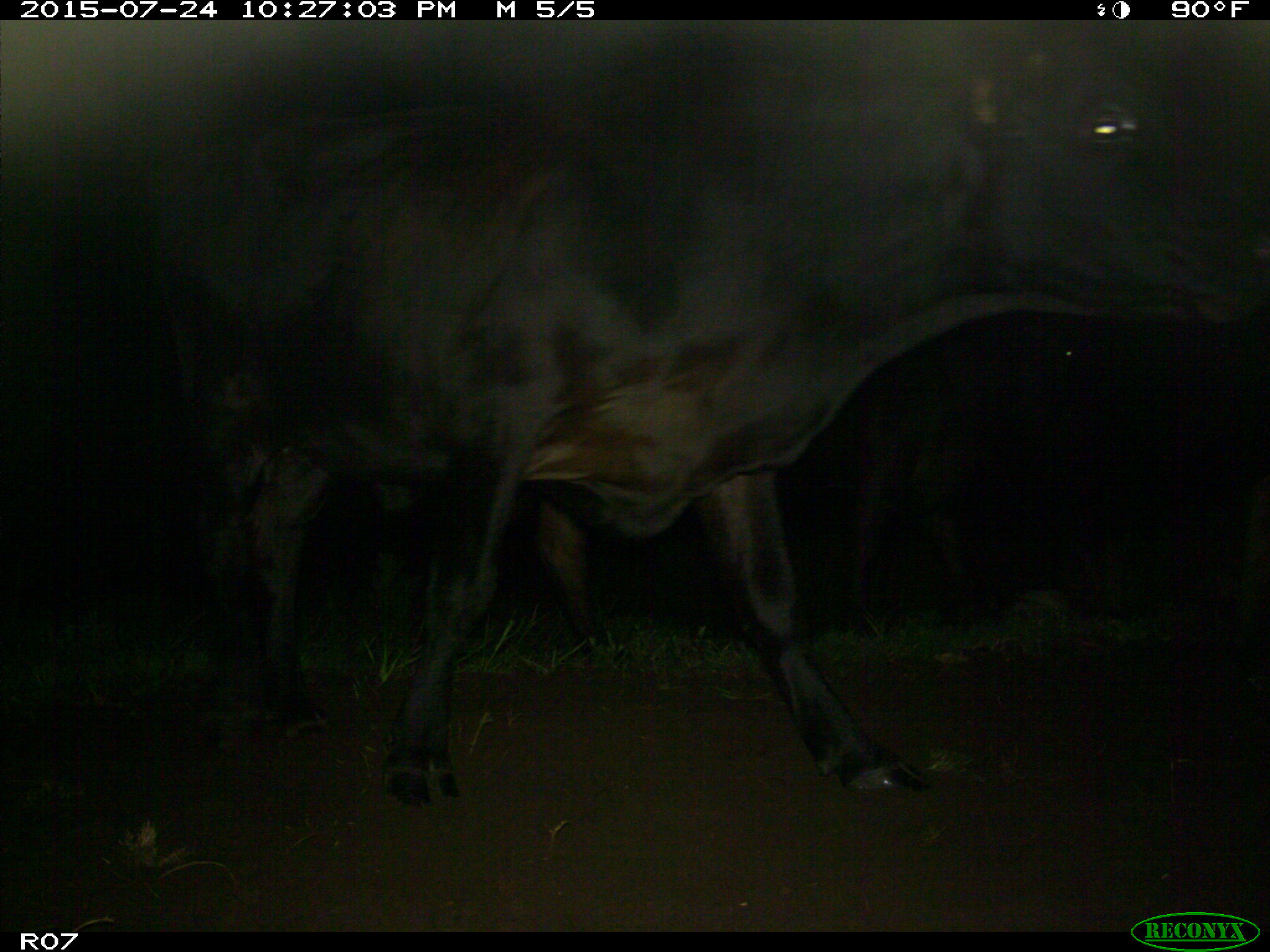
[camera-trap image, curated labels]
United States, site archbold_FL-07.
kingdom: Animalia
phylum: Chordata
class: Mammalia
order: Artiodactyla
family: Bovidae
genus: Bos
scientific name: Bos taurus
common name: domestic cow